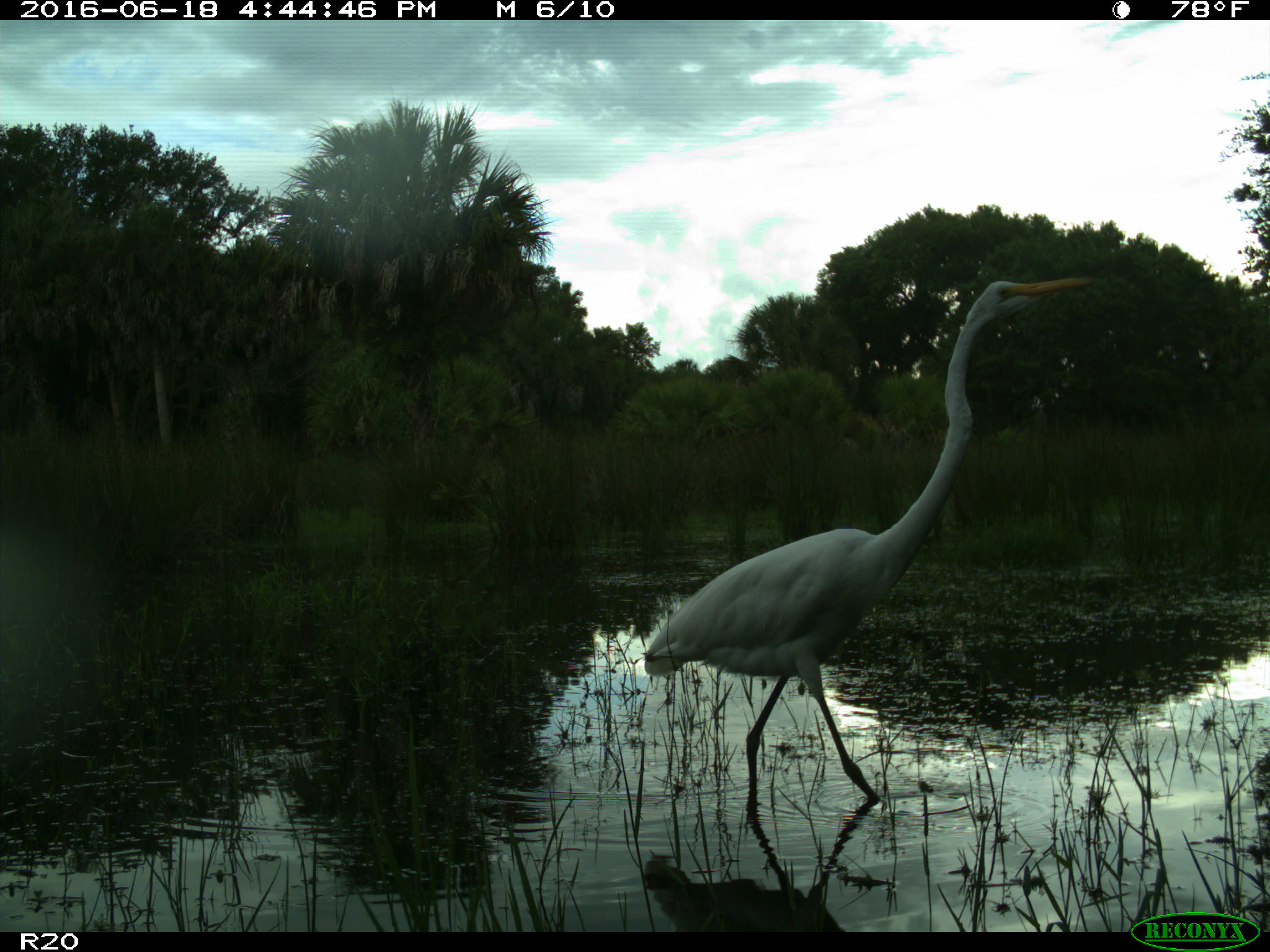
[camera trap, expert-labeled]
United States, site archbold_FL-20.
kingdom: Animalia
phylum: Chordata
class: Aves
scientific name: Aves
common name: birds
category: unidentified bird